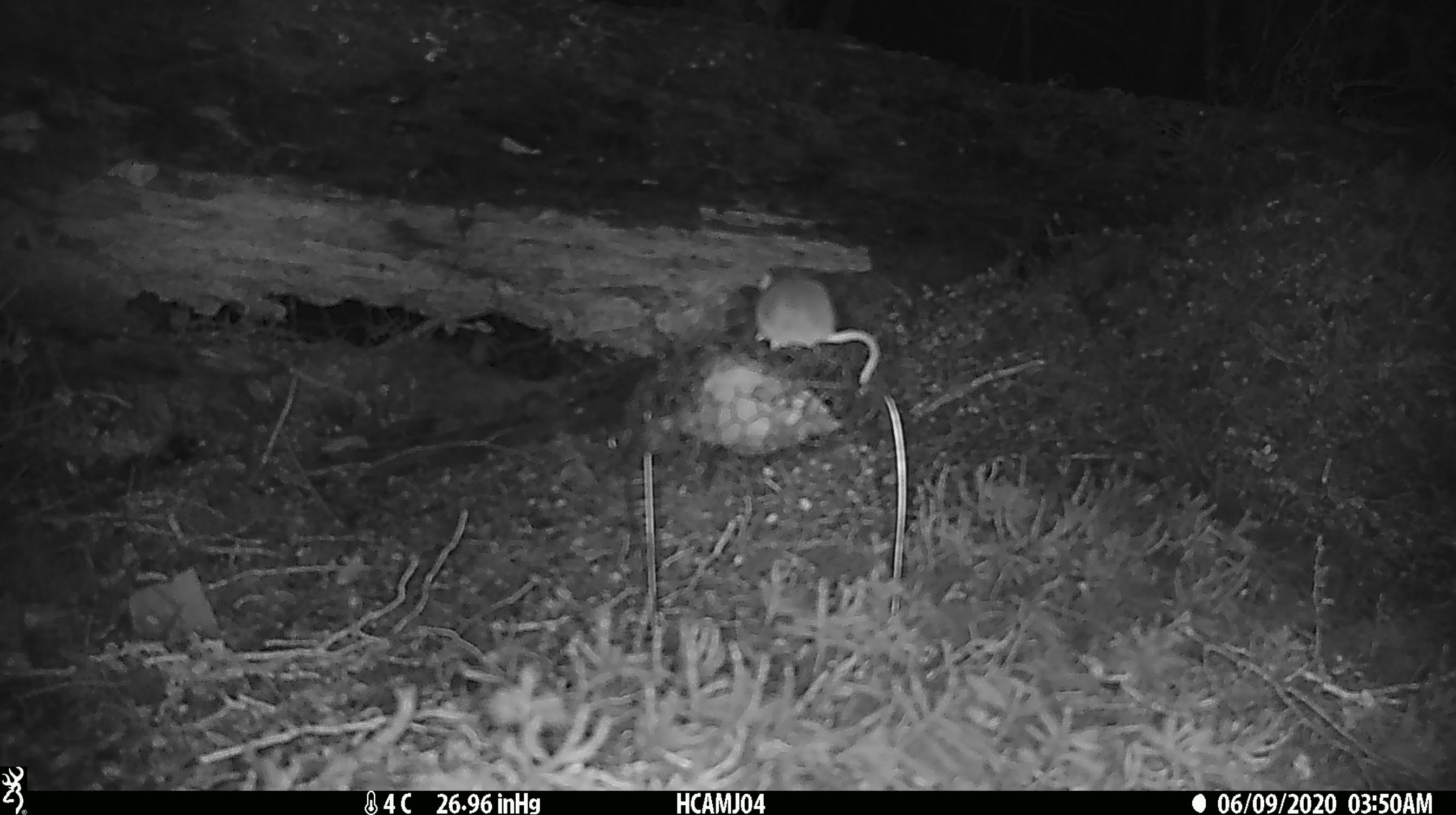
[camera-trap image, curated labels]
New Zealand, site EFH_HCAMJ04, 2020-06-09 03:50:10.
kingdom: Animalia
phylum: Chordata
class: Mammalia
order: Rodentia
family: Muridae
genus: Mus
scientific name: Mus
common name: mouse